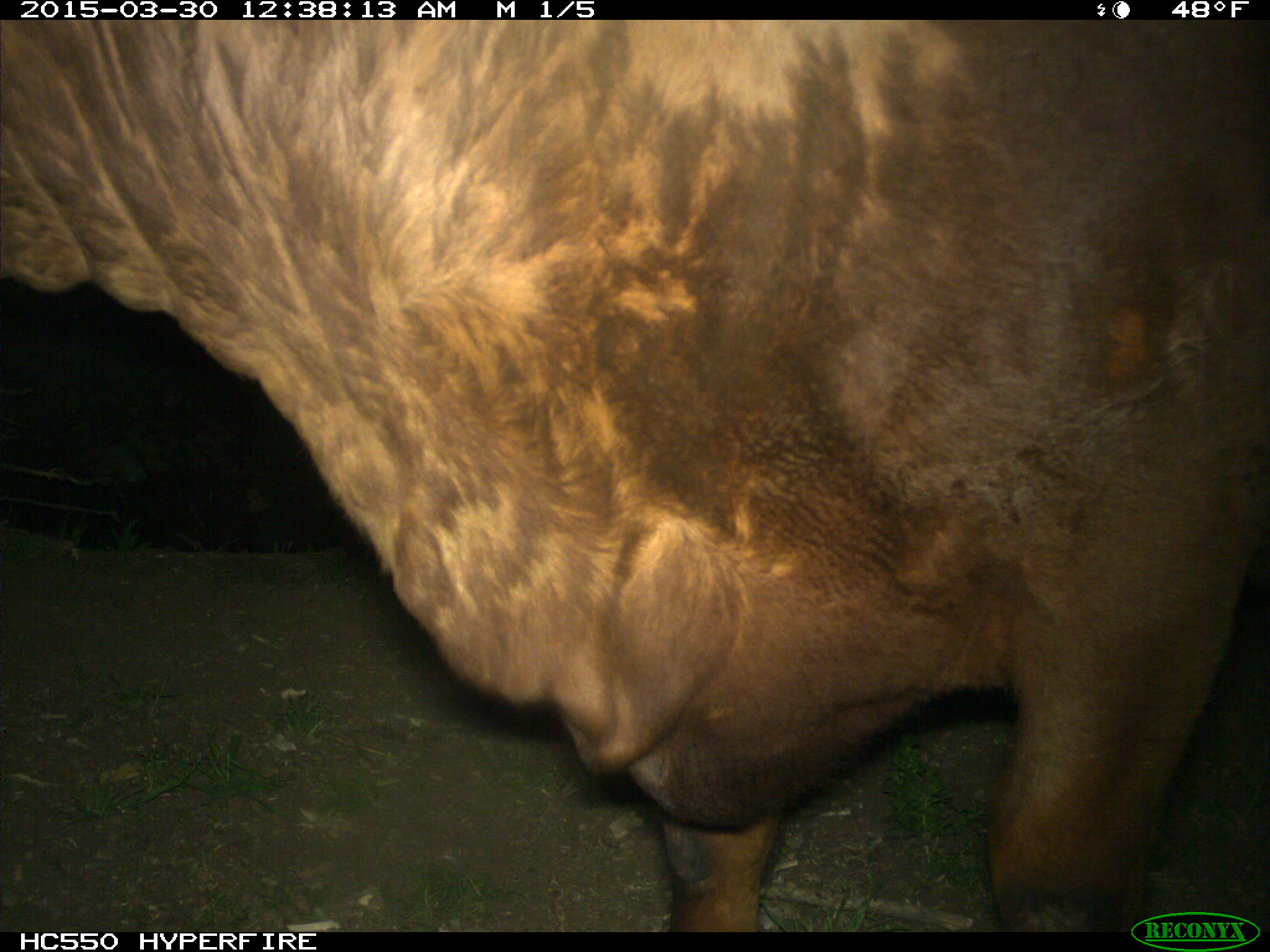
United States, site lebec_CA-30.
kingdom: Animalia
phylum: Chordata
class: Mammalia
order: Artiodactyla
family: Bovidae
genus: Bos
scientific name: Bos taurus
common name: domestic cow